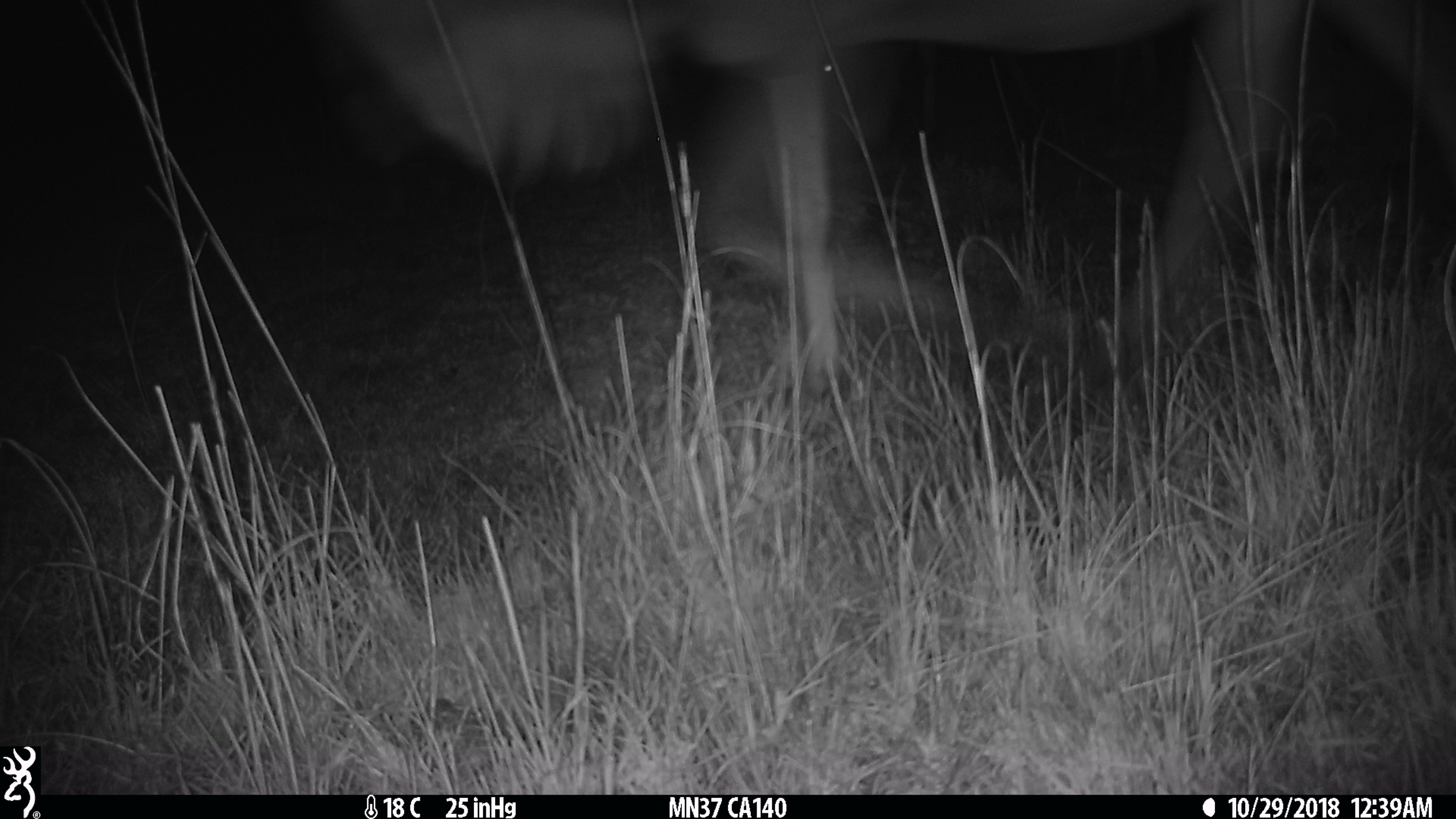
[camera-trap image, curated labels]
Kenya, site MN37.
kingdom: Animalia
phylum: Chordata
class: Mammalia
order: Artiodactyla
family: Bovidae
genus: Connochaetes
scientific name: Connochaetes taurinus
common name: blue wildebeest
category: wildebeest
Wildebeest (blue wildebeest) (Connochaetes taurinus).